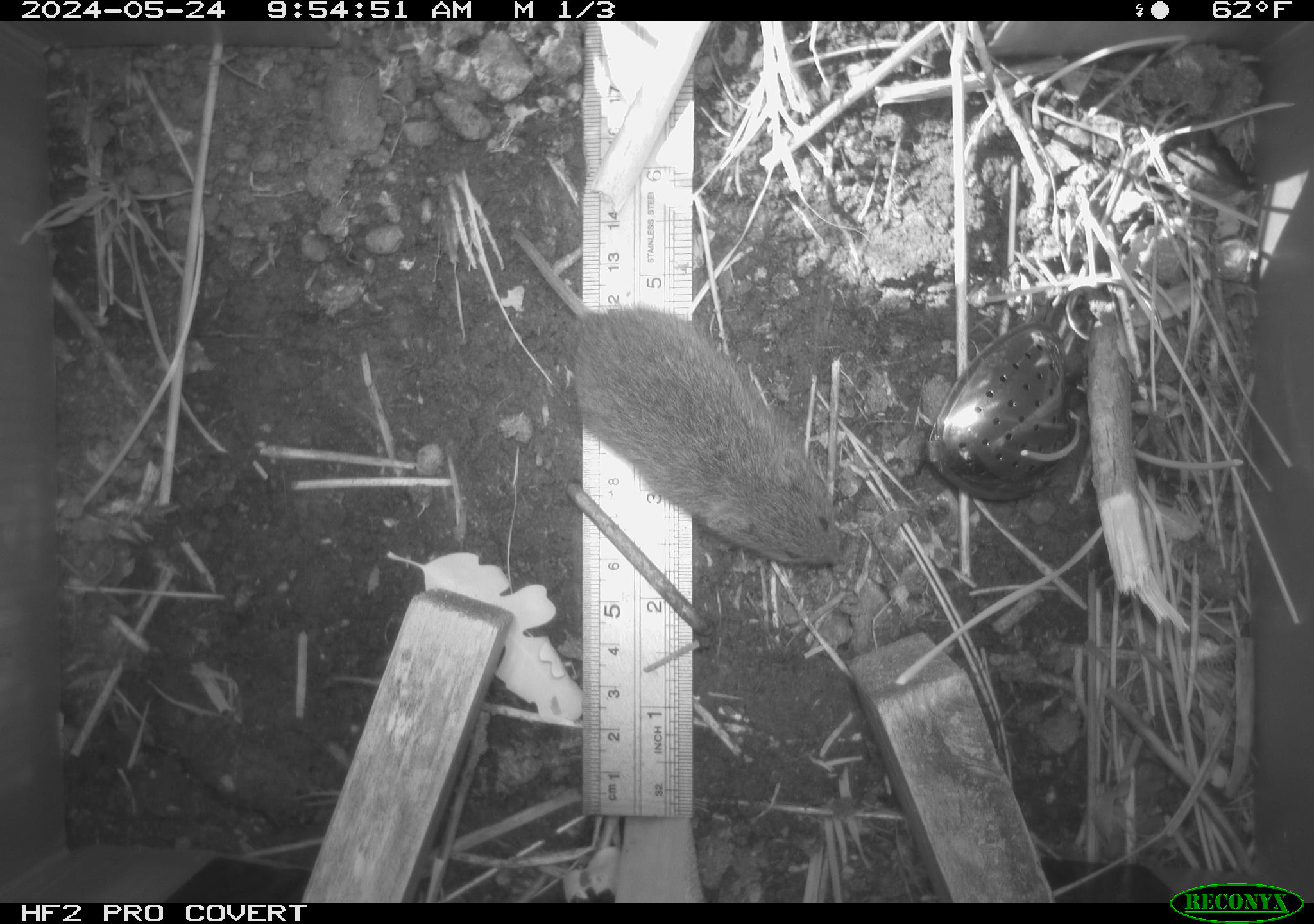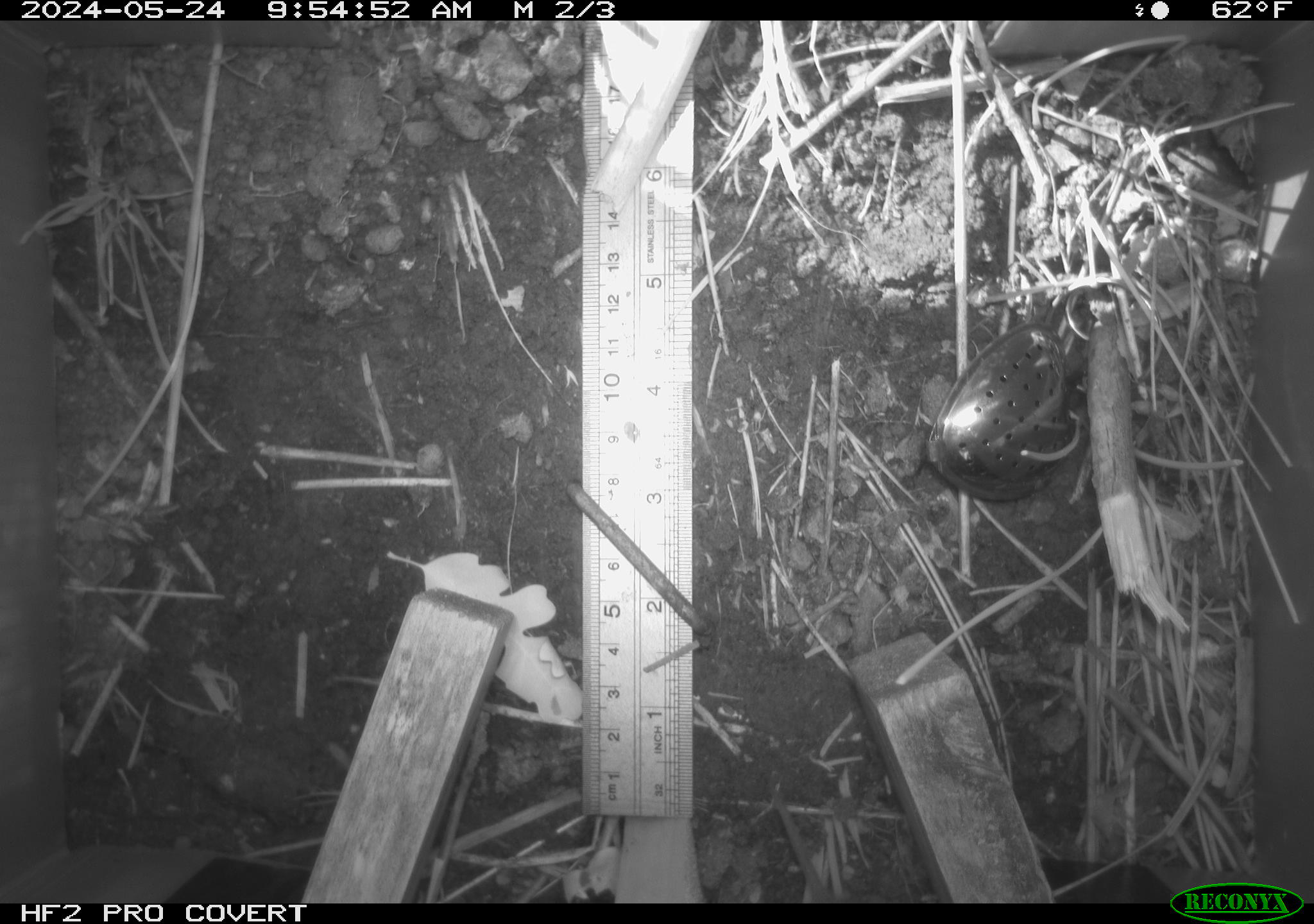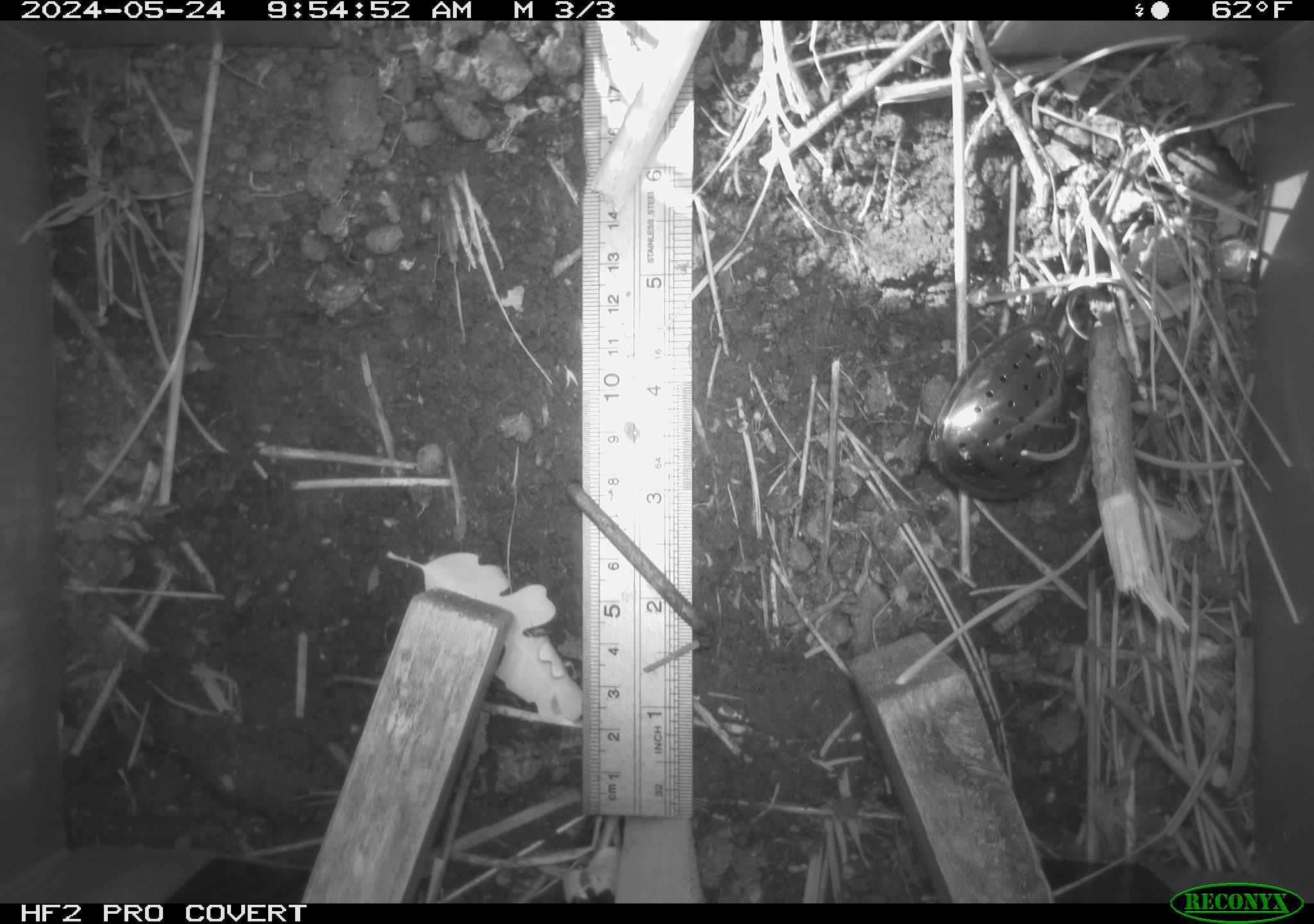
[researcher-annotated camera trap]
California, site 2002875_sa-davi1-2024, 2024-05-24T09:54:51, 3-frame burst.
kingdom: Animalia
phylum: Chordata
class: Mammalia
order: Rodentia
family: Cricetidae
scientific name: Arvicolinae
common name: voles, lemmings, and muskrats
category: arvicolinae subfamily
Arvicolinae subfamily (voles, lemmings, and muskrats) (Arvicolinae).